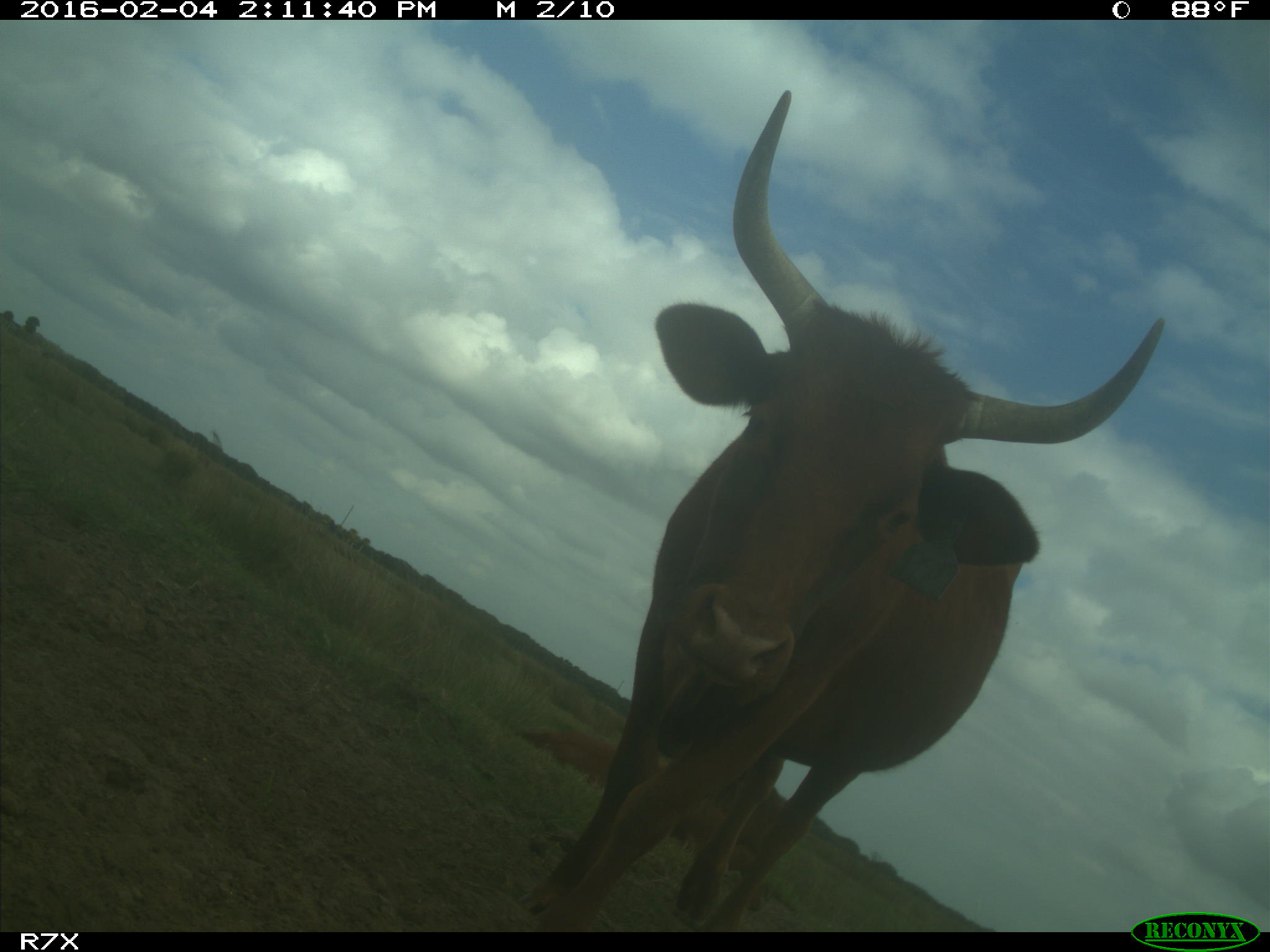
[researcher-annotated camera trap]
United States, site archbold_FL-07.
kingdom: Animalia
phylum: Chordata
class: Mammalia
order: Artiodactyla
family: Bovidae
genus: Bos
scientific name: Bos taurus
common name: domestic cow